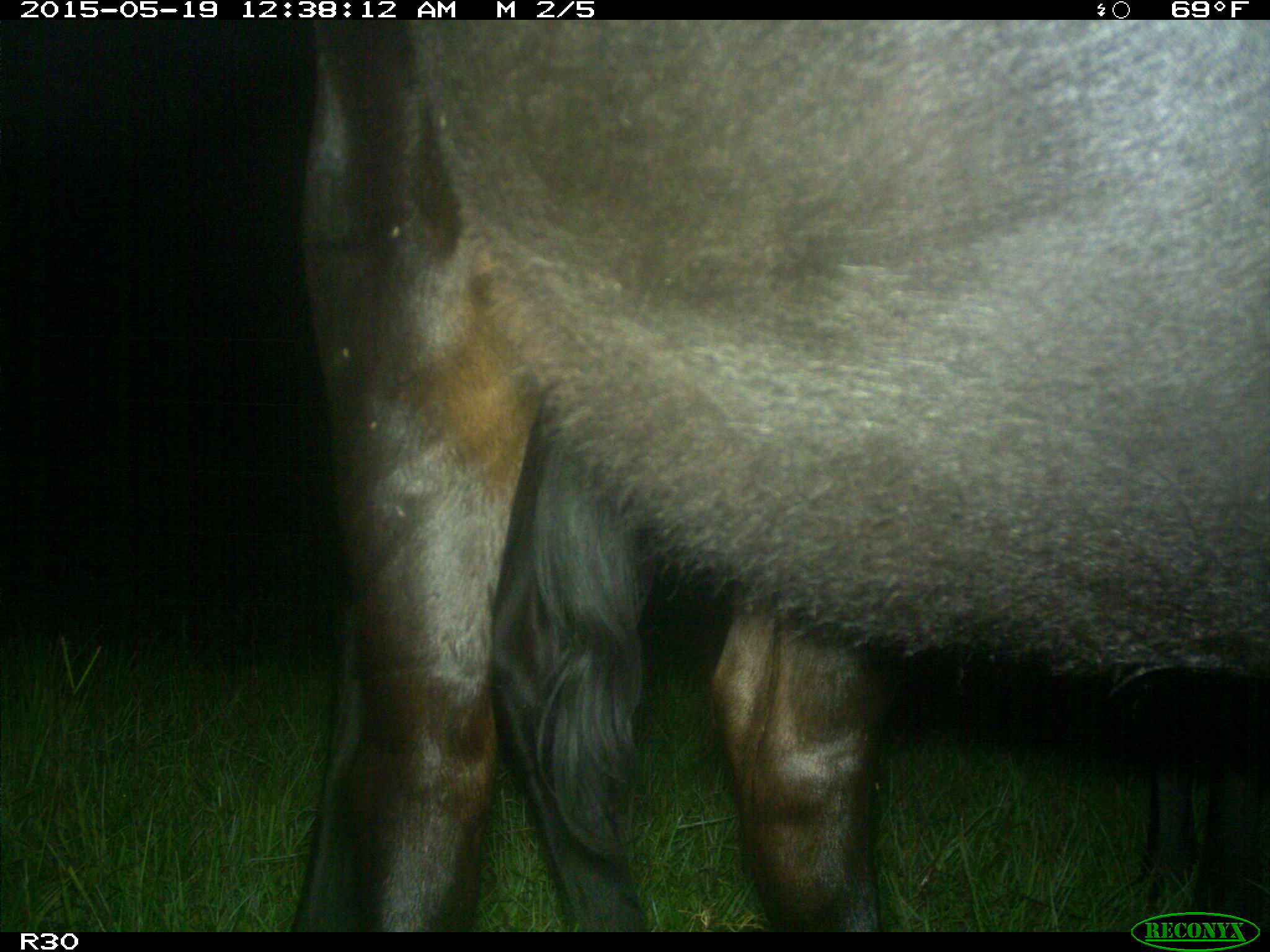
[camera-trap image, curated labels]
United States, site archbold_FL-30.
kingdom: Animalia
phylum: Chordata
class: Mammalia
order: Artiodactyla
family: Bovidae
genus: Bos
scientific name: Bos taurus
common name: domestic cow